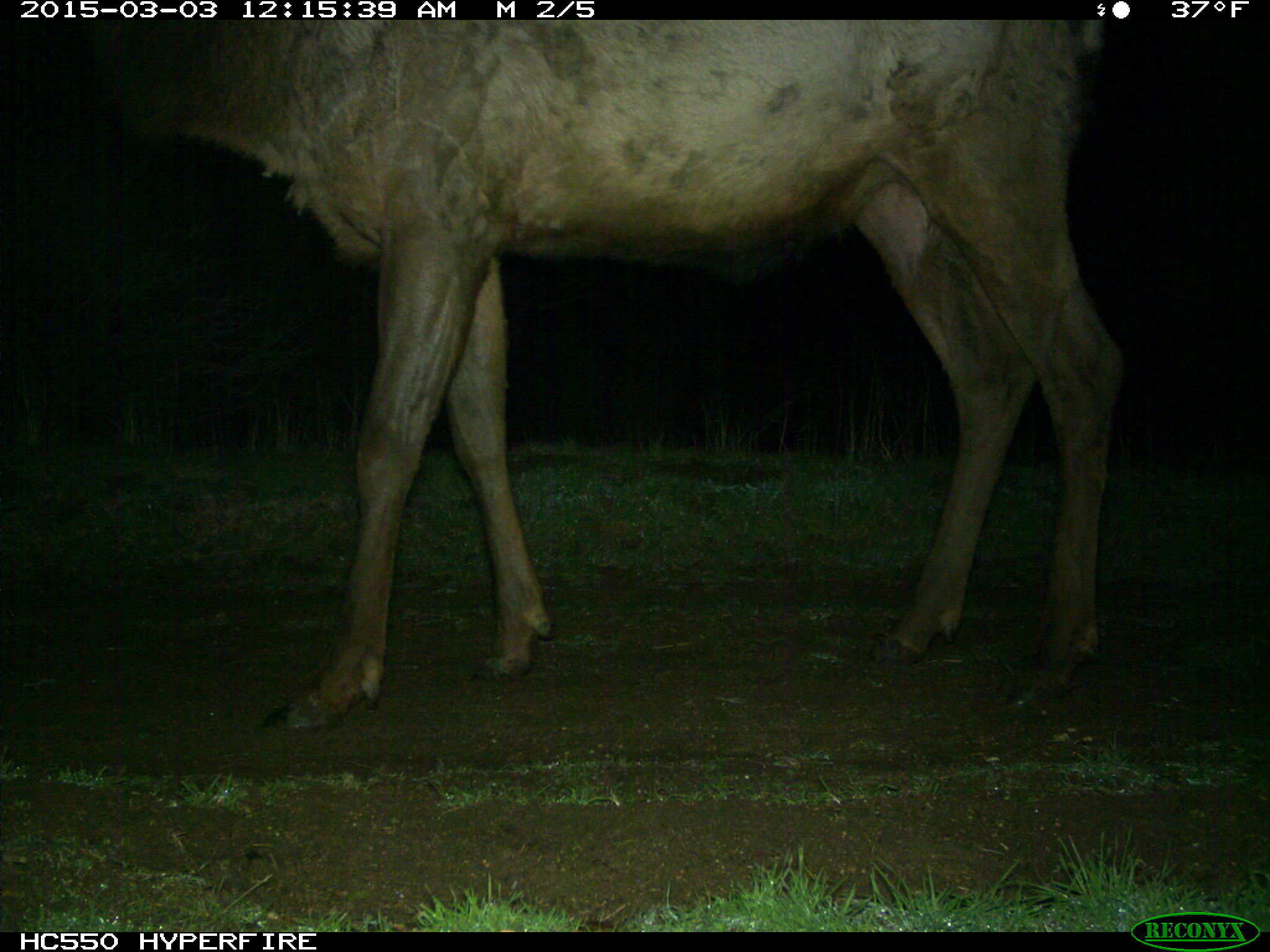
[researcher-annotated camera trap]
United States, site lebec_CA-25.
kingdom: Animalia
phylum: Chordata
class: Mammalia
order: Artiodactyla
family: Cervidae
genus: Cervus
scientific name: Cervus canadensis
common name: elk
Cervus canadensis (elk).